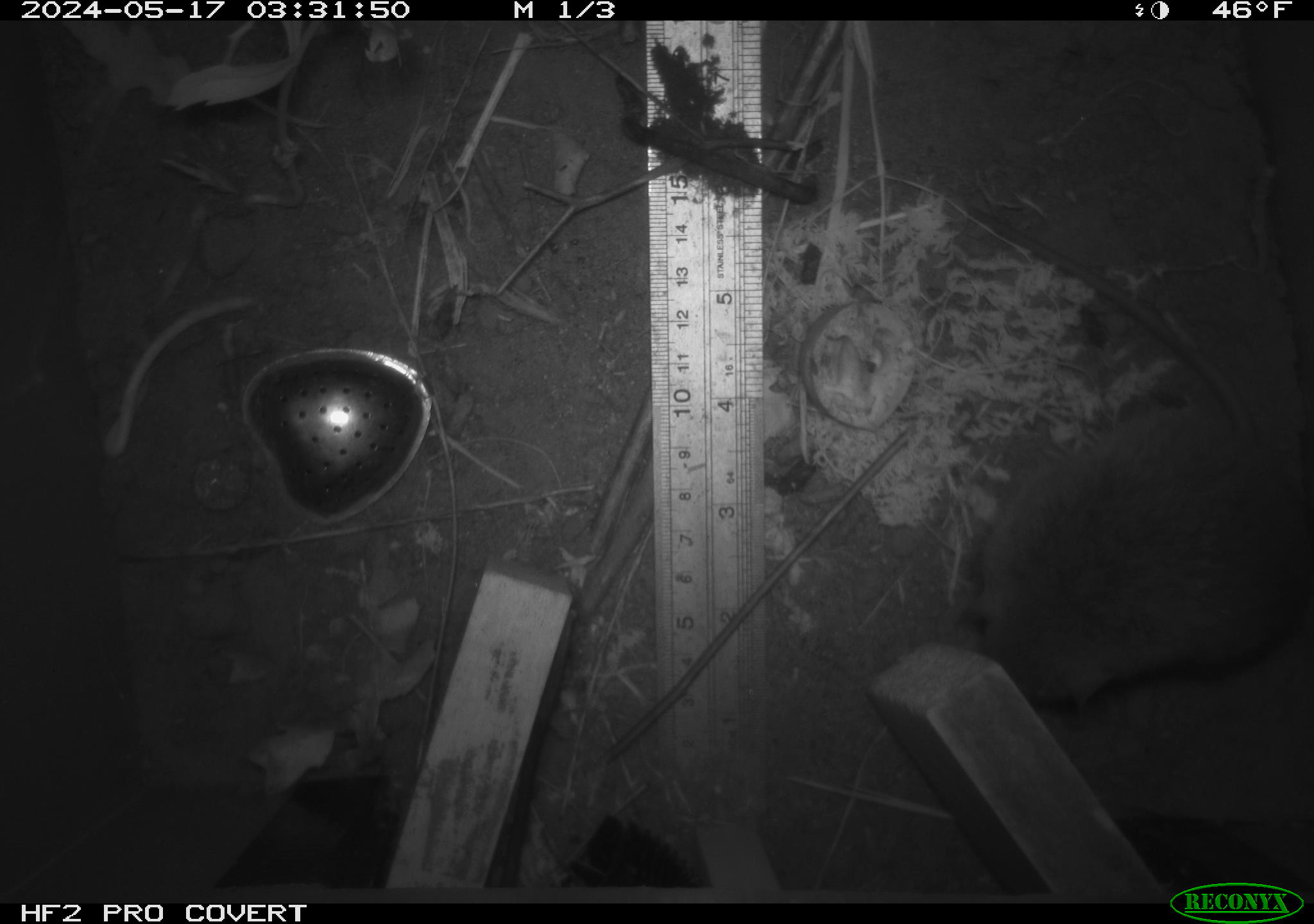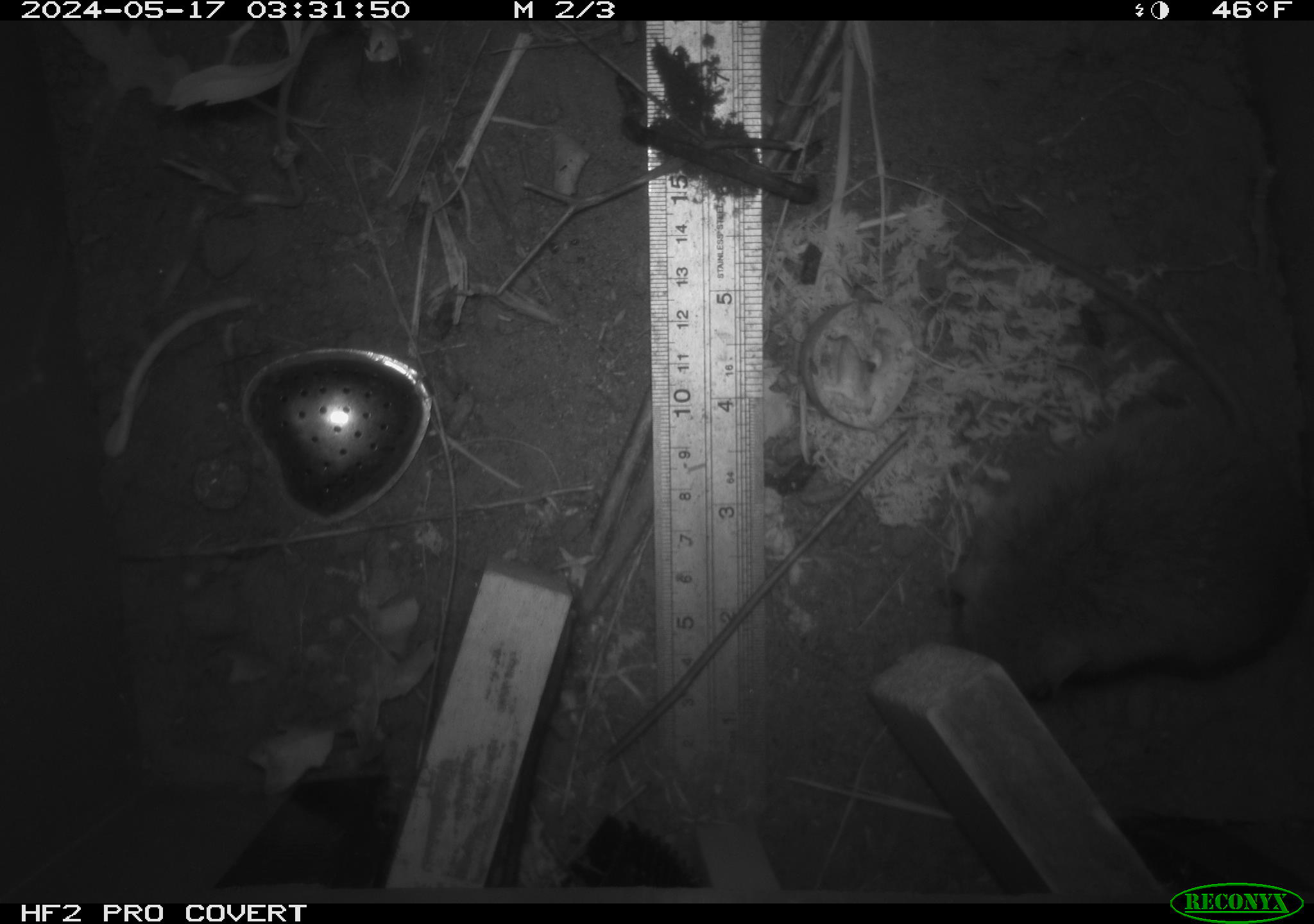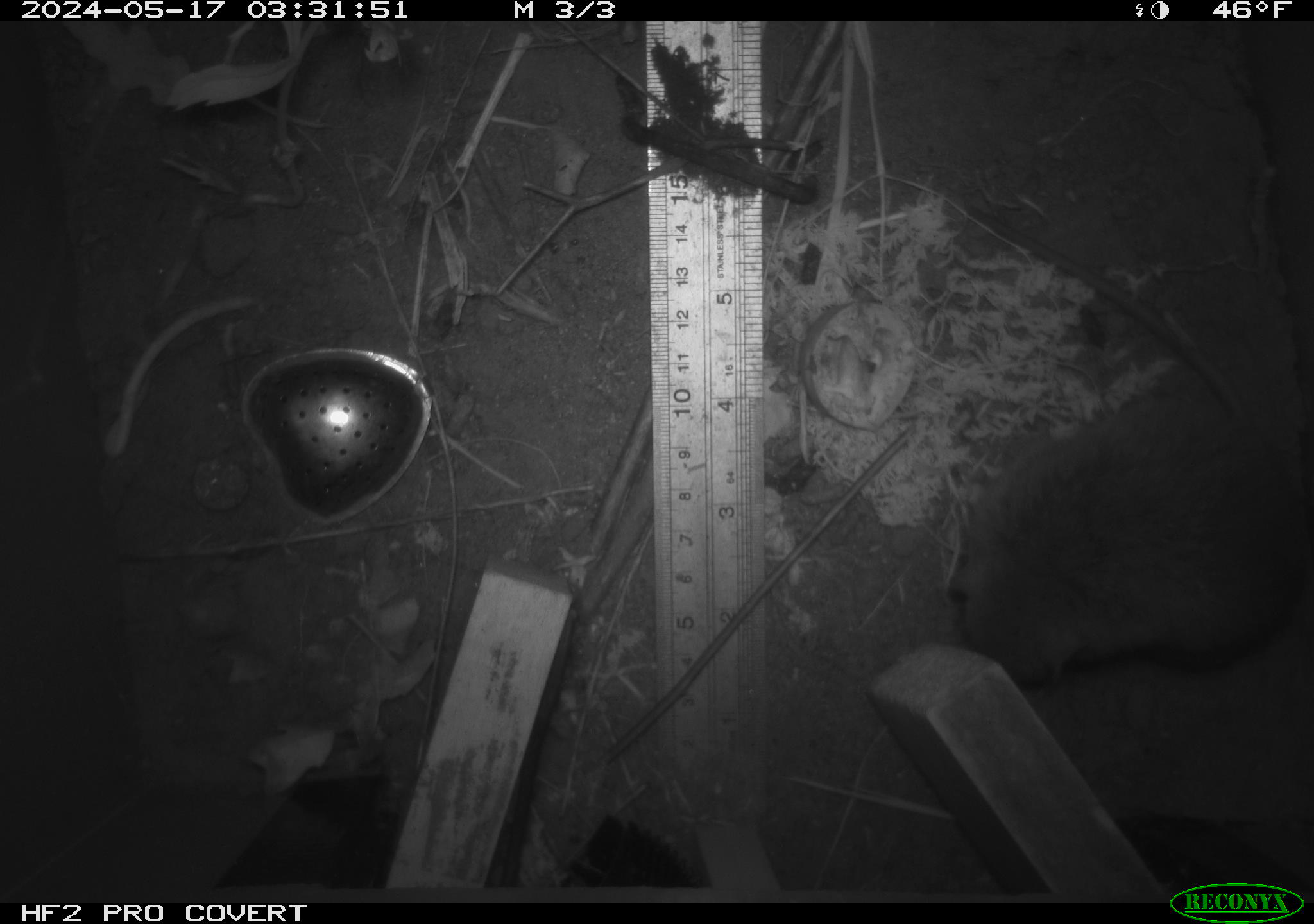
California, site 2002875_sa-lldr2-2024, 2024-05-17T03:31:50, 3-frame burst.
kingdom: Animalia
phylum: Chordata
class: Mammalia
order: Rodentia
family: Muridae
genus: Rattus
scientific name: Rattus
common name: rat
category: rattus species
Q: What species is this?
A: Rattus species (rat) (Rattus).